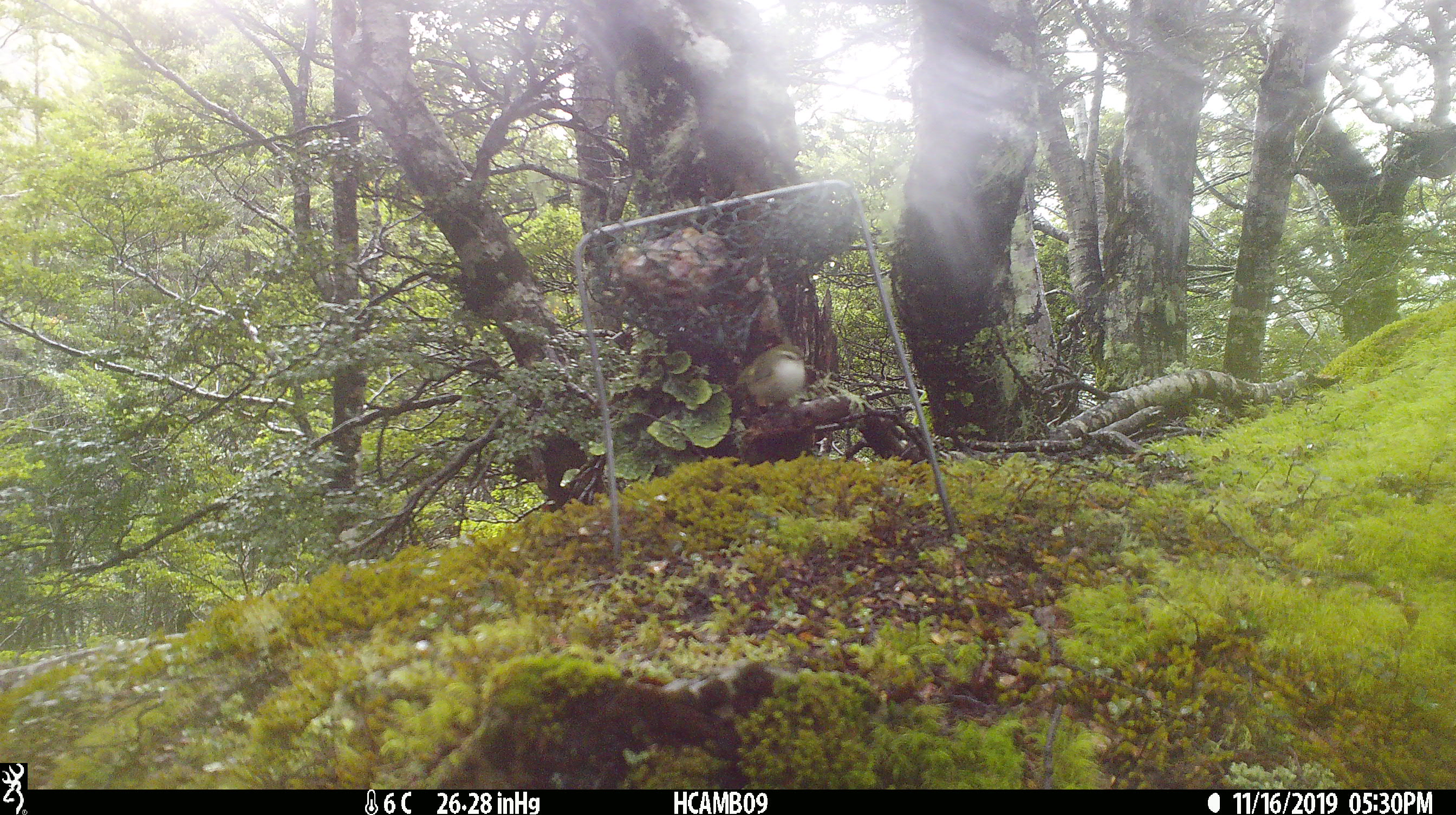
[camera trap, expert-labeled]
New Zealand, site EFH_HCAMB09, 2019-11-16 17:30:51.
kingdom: Animalia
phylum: Chordata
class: Aves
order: Passeriformes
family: Acanthisittidae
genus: Acanthisitta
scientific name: Acanthisitta chloris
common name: rifleman